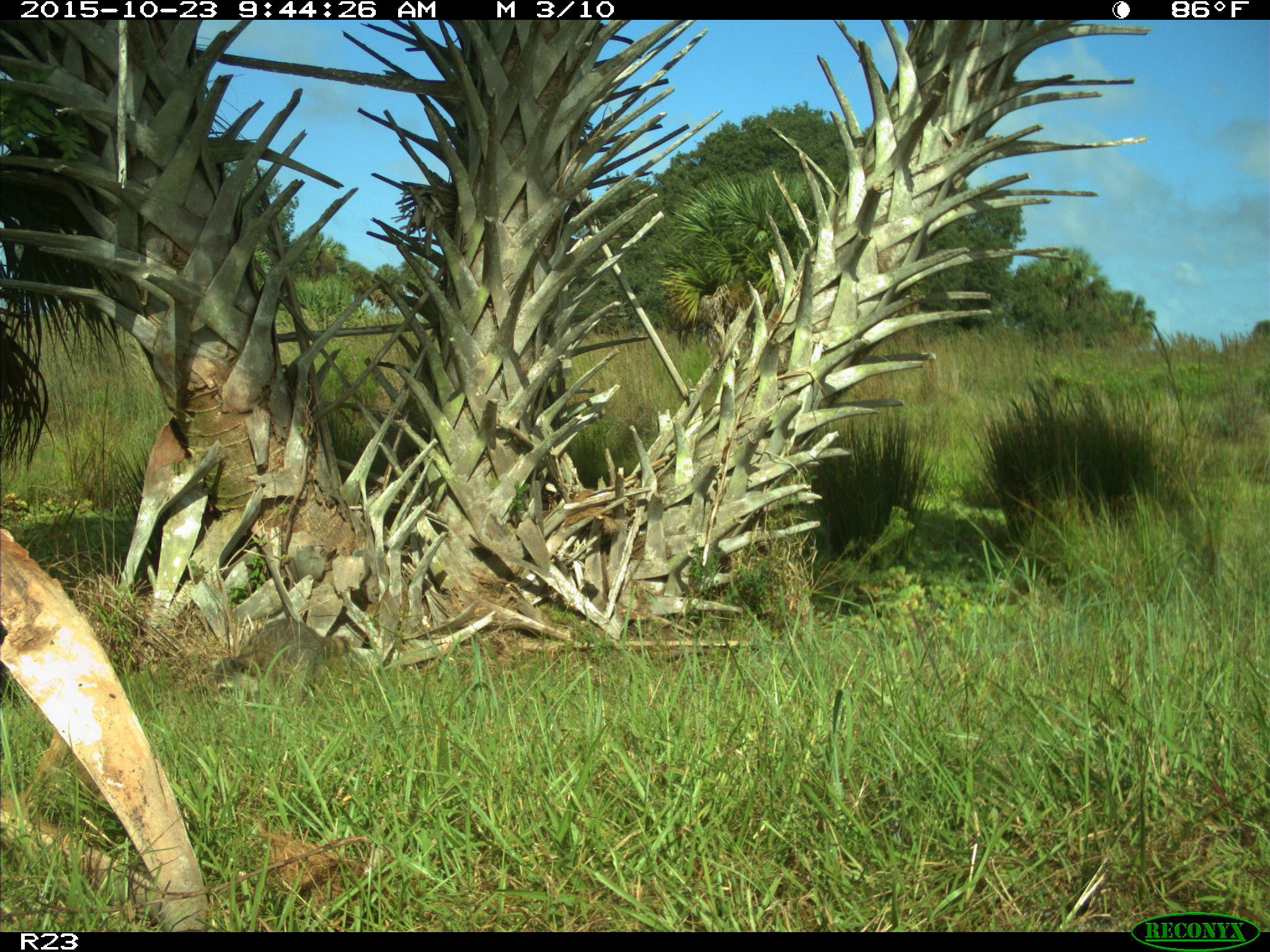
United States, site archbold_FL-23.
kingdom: Animalia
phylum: Chordata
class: Mammalia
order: Carnivora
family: Procyonidae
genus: Procyon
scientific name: Procyon lotor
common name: common raccoon